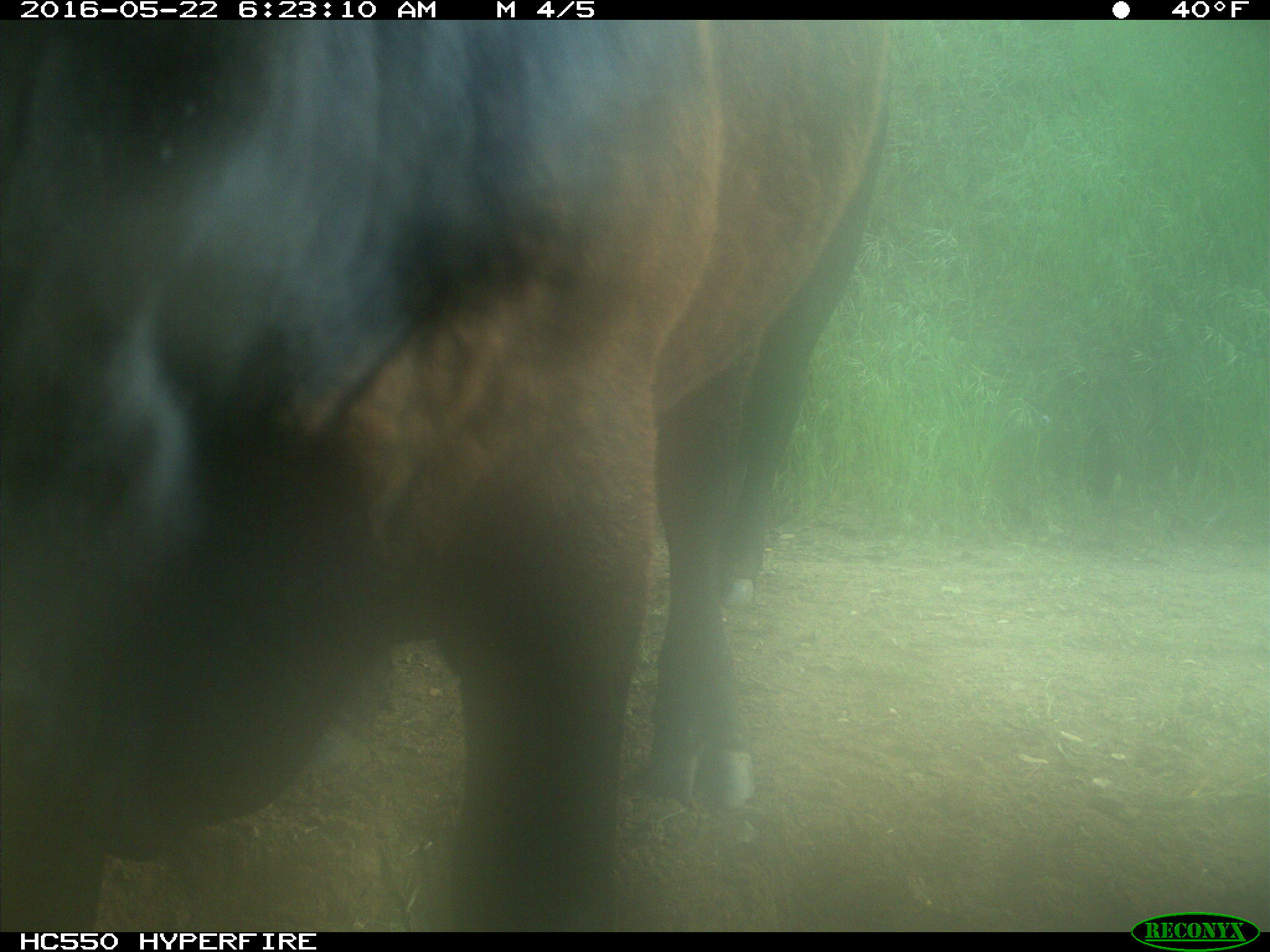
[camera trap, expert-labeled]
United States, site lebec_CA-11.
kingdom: Animalia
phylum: Chordata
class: Mammalia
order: Artiodactyla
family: Bovidae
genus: Bos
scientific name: Bos taurus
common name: domestic cow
Bos taurus (domestic cow).